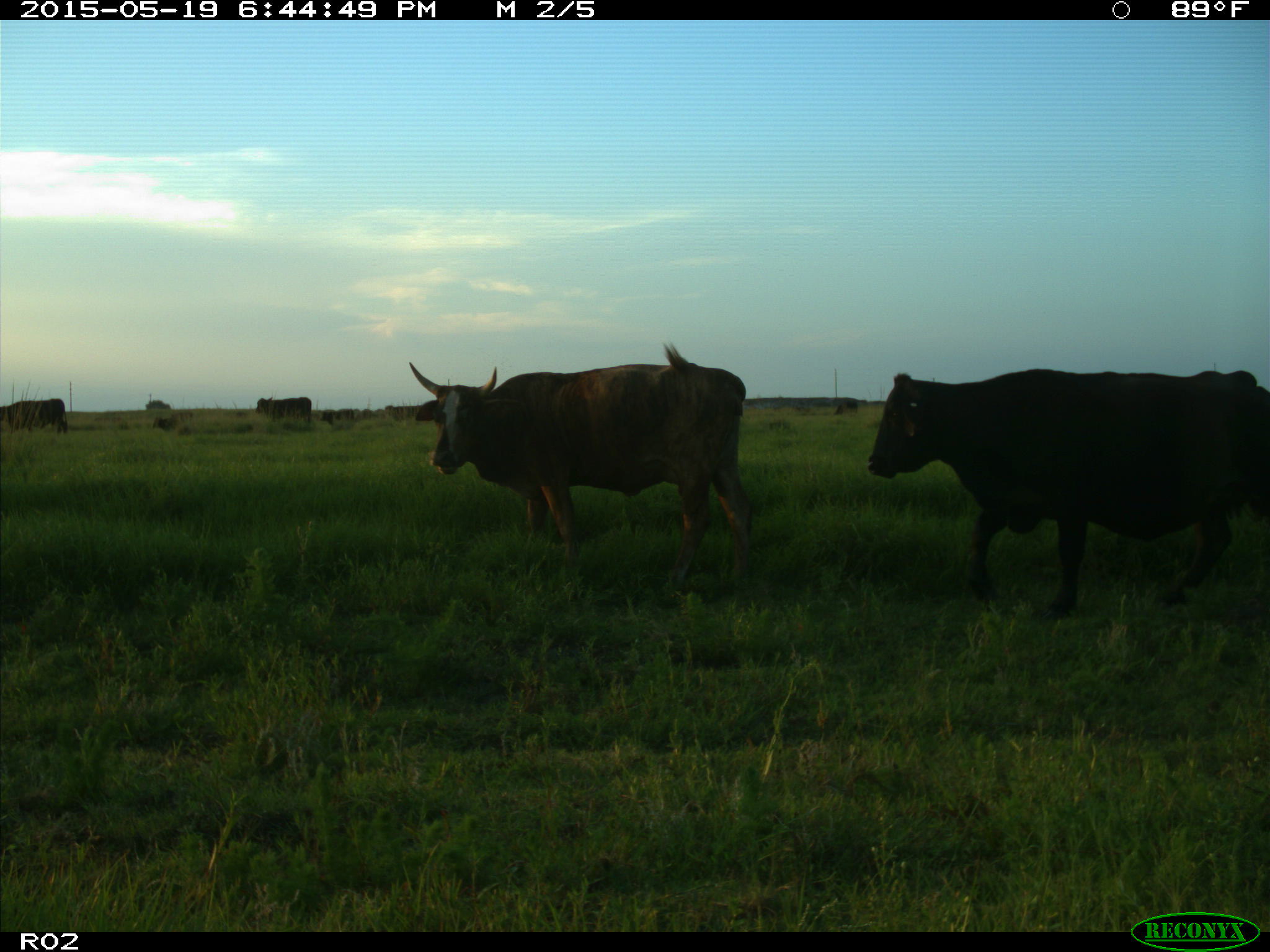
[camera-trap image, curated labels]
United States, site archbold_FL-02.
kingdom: Animalia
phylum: Chordata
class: Mammalia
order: Artiodactyla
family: Bovidae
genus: Bos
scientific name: Bos taurus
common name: domestic cow